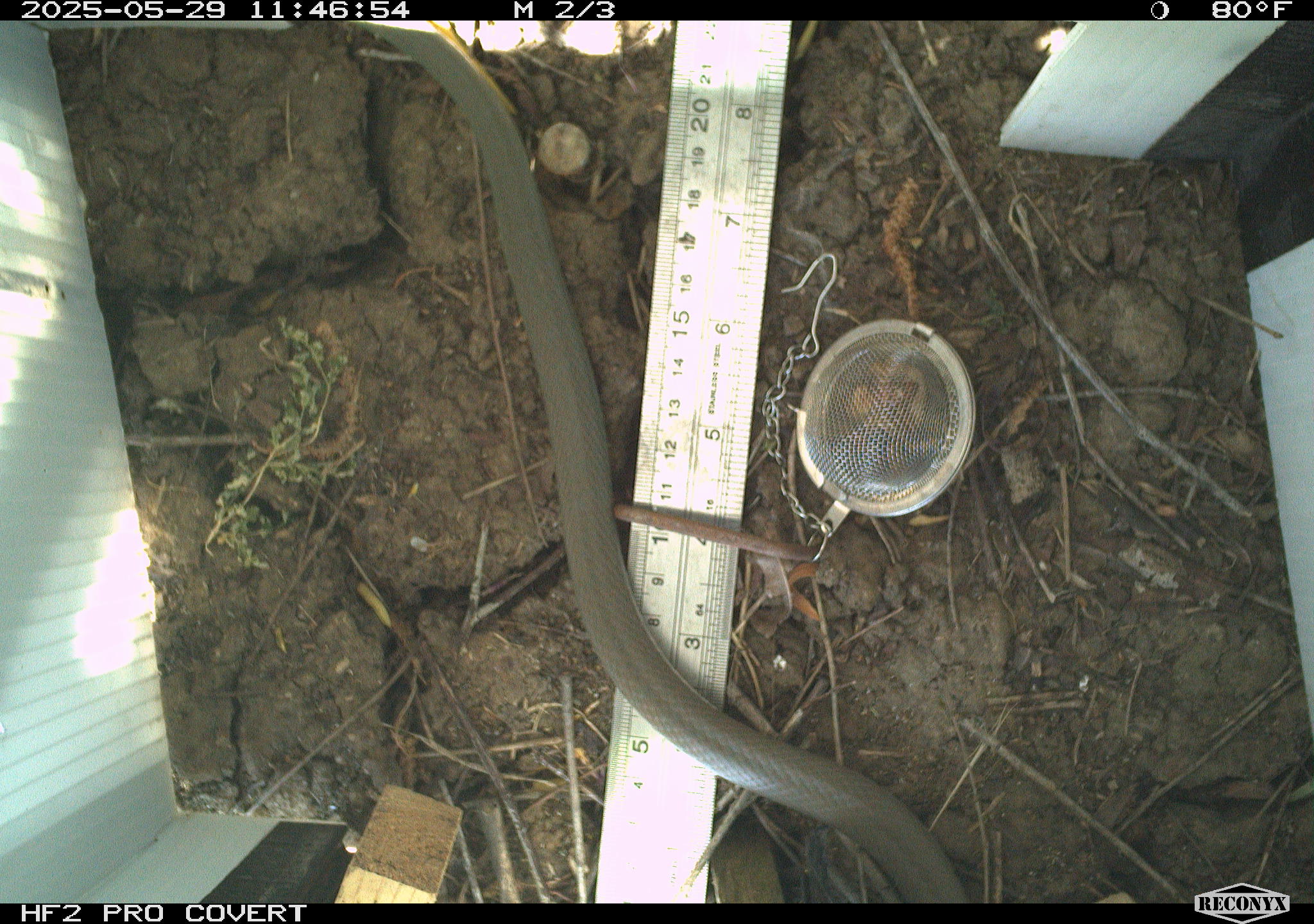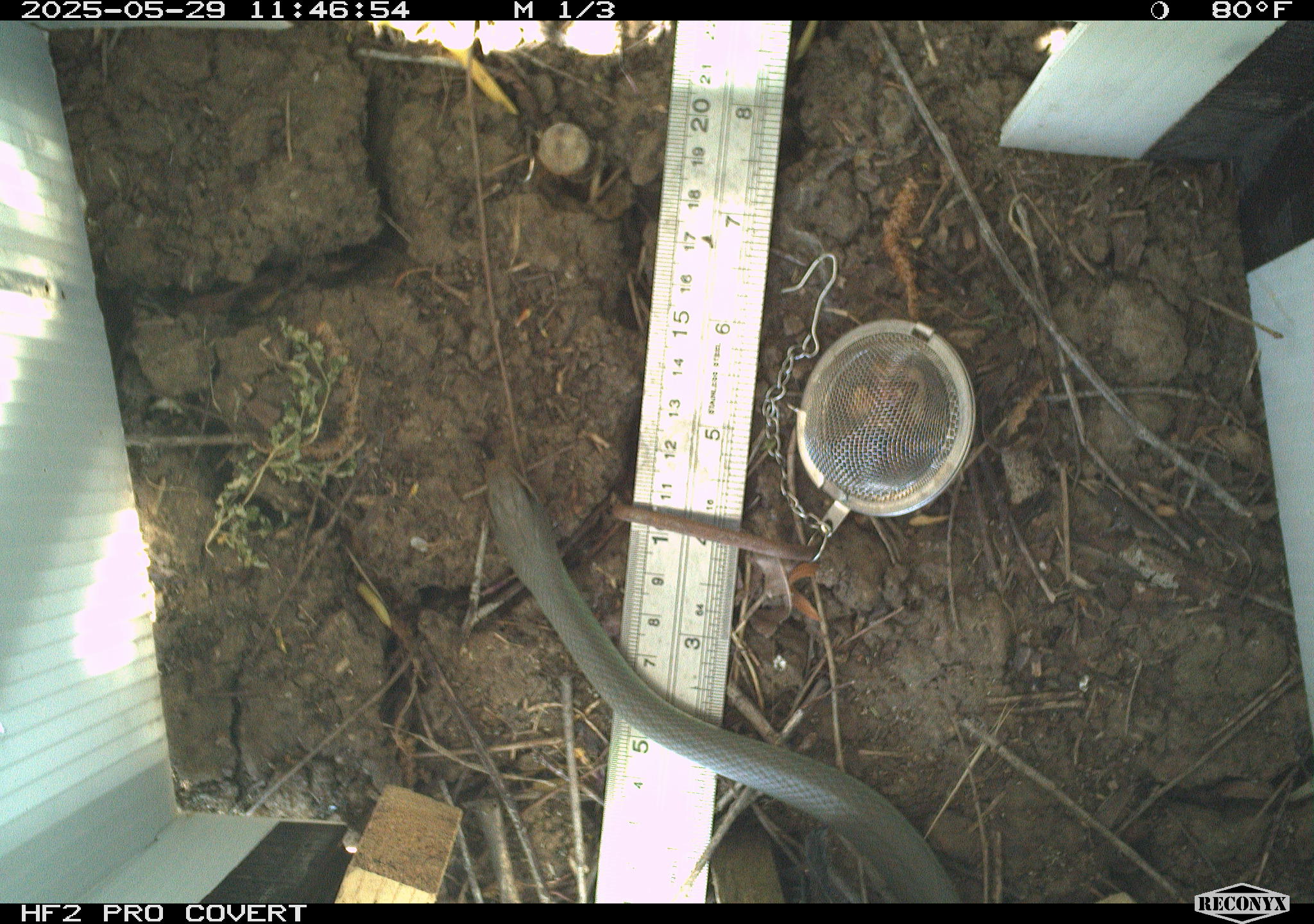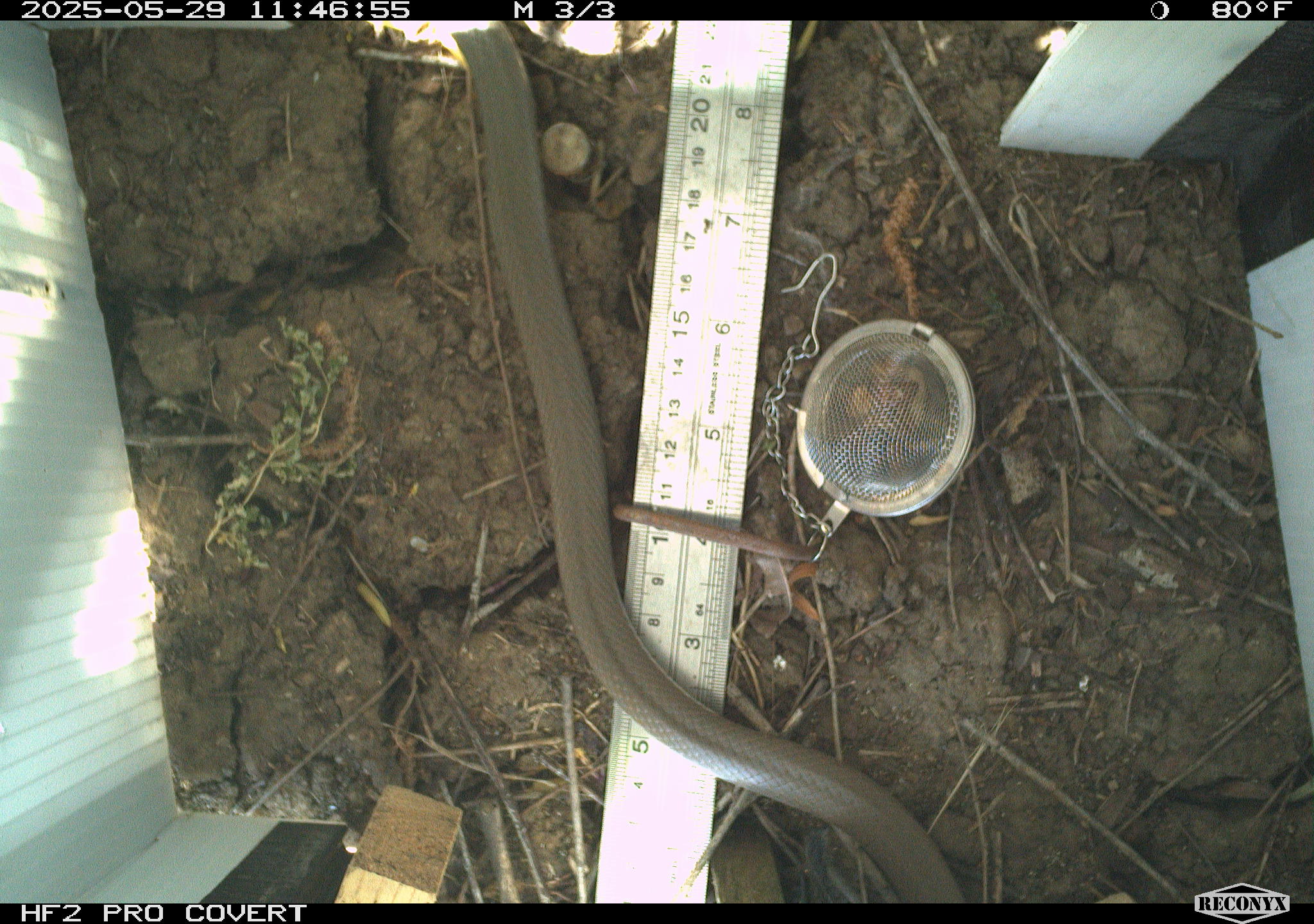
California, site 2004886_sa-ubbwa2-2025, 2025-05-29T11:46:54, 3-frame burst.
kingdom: Animalia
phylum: Chordata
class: Reptilia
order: Squamata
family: Colubridae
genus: Coluber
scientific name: Coluber constrictor mormon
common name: western yellow-bellied racer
Western yellow-bellied racer (Coluber constrictor mormon).